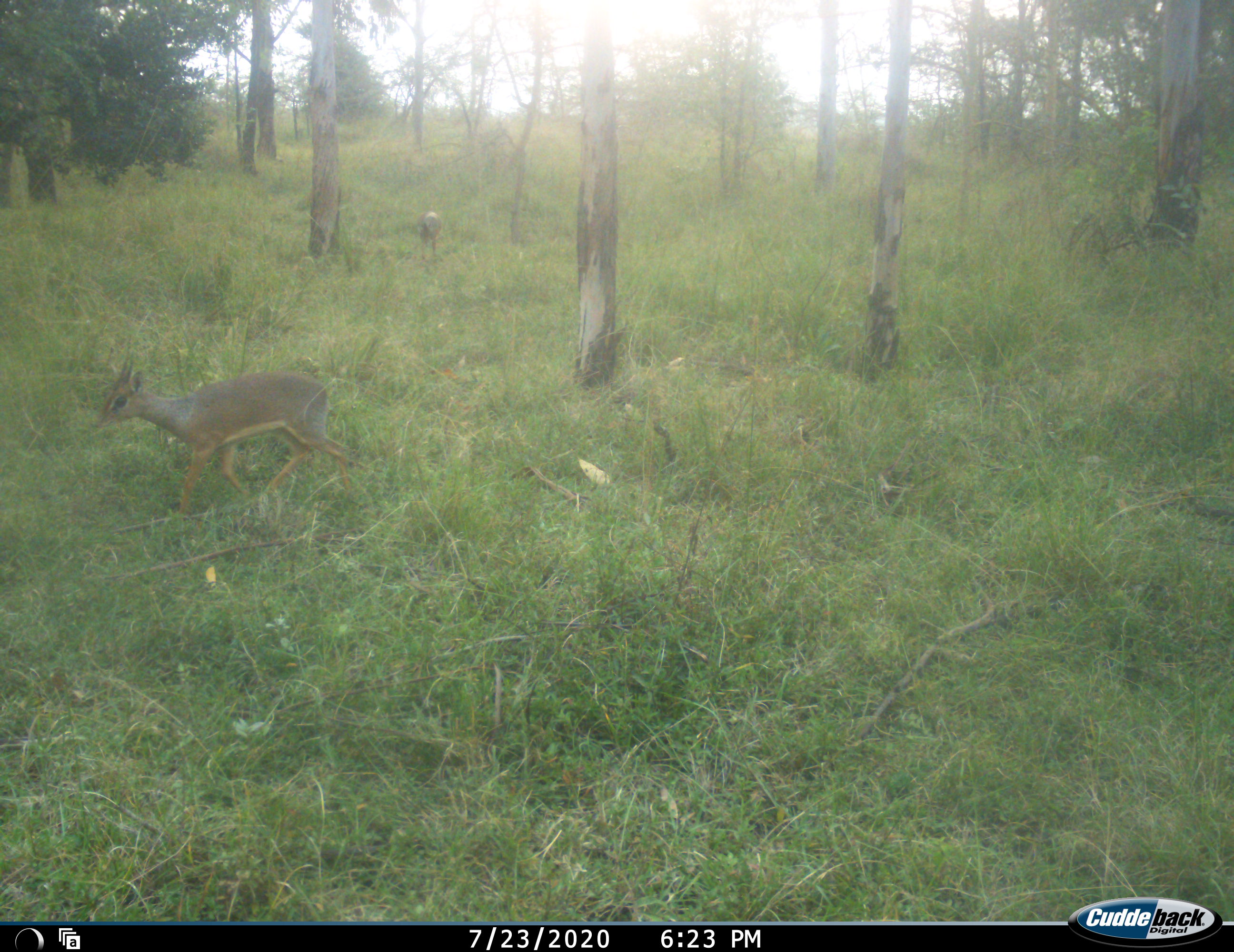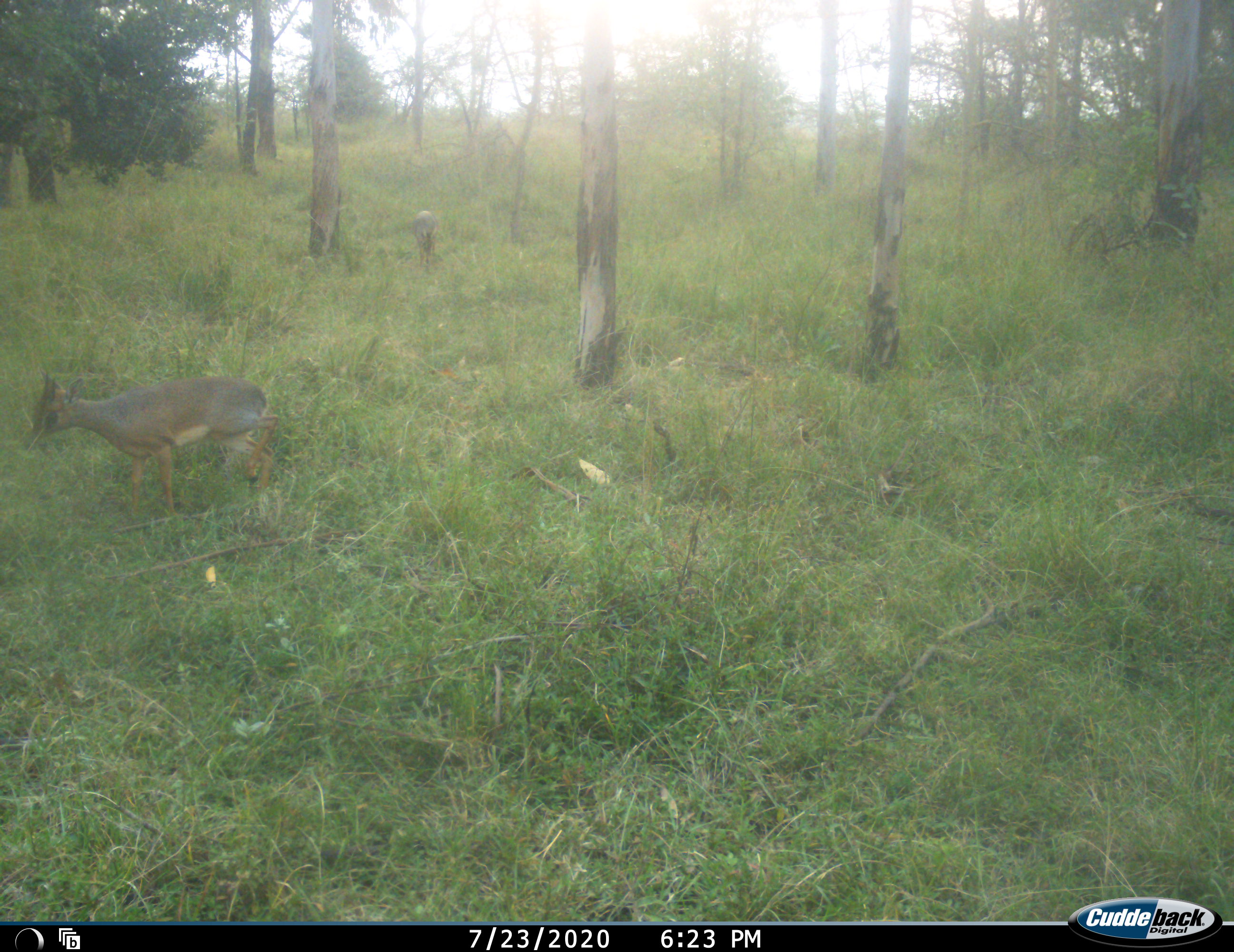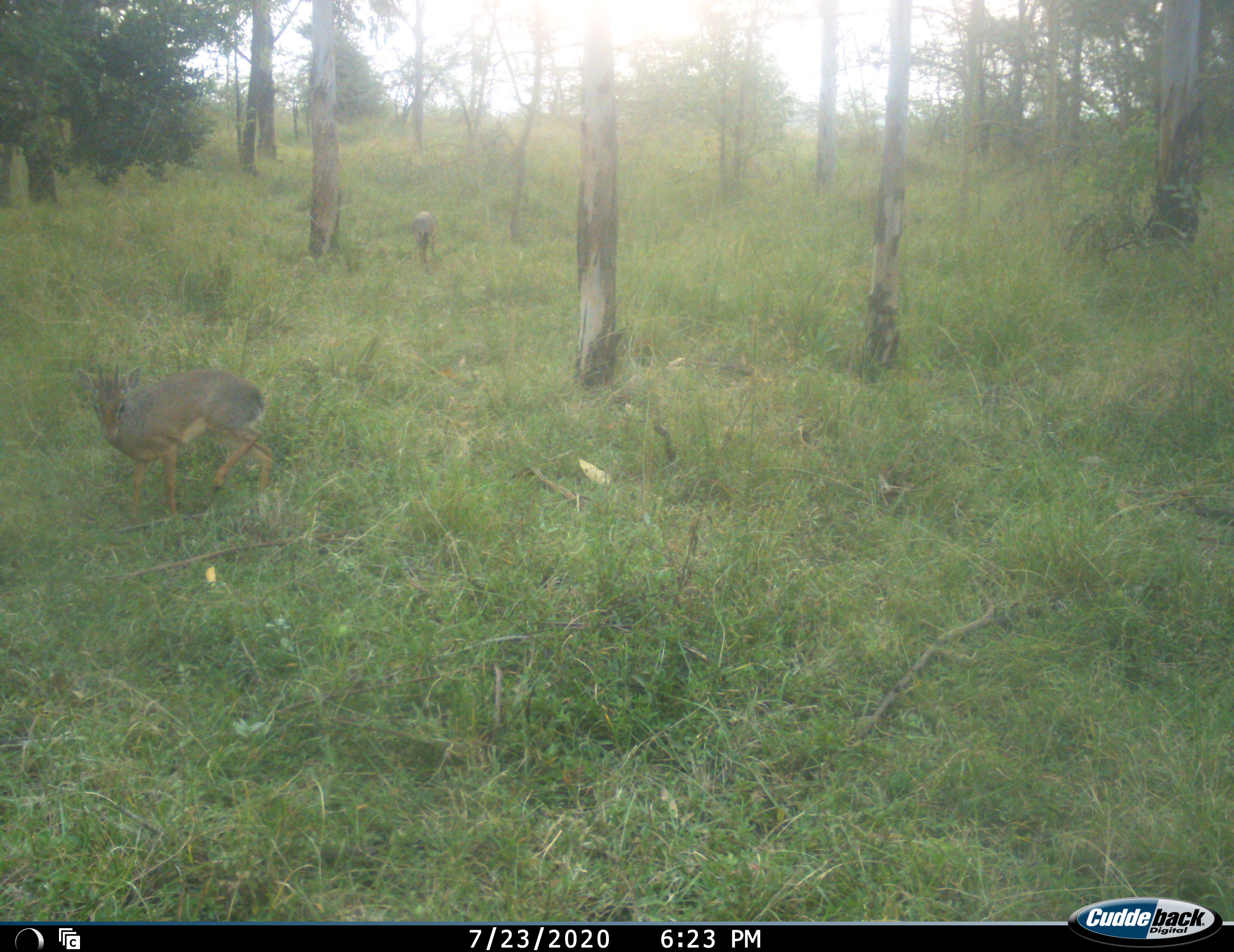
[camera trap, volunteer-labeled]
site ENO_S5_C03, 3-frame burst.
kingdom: Animalia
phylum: Chordata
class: Mammalia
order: Artiodactyla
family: Bovidae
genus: Madoqua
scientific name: Madoqua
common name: dik-dik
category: dikdik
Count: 2.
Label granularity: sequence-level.